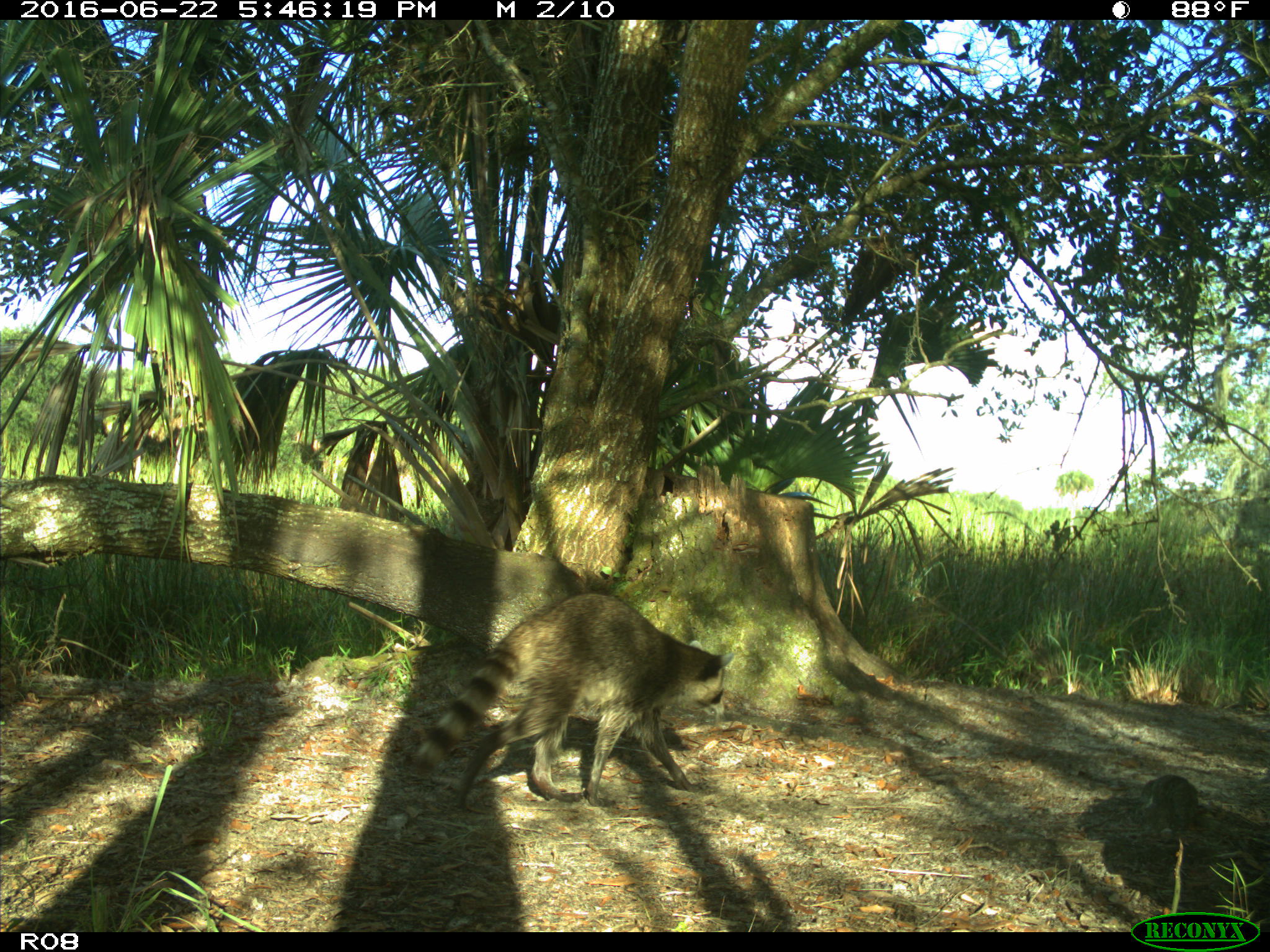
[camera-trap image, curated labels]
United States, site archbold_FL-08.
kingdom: Animalia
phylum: Chordata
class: Mammalia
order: Carnivora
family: Procyonidae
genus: Procyon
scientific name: Procyon lotor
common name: common raccoon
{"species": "Procyon lotor (common raccoon)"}